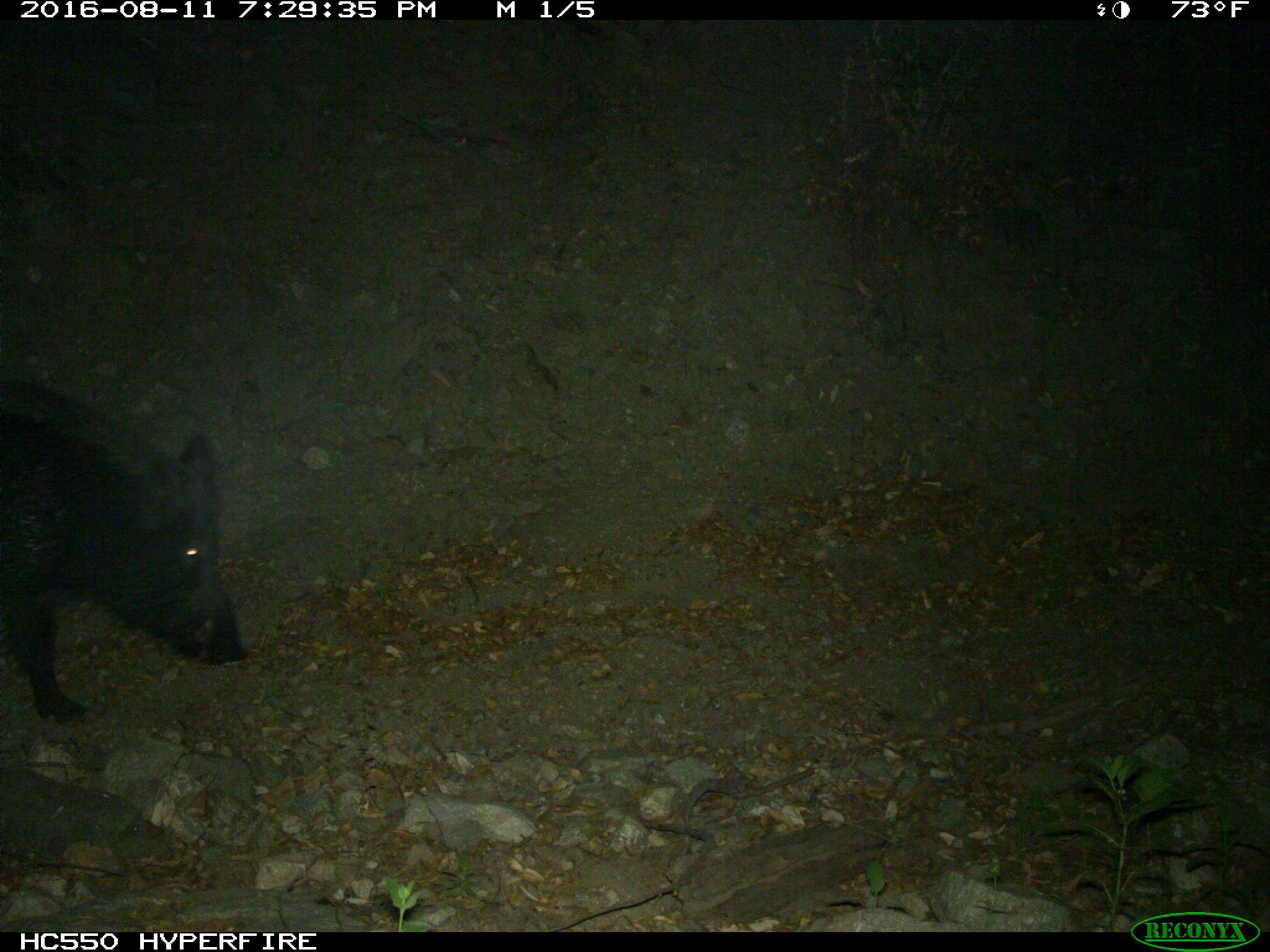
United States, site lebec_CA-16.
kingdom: Animalia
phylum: Chordata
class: Mammalia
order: Artiodactyla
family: Suidae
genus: Sus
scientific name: Sus scrofa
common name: wild boar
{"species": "Sus scrofa (wild boar)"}